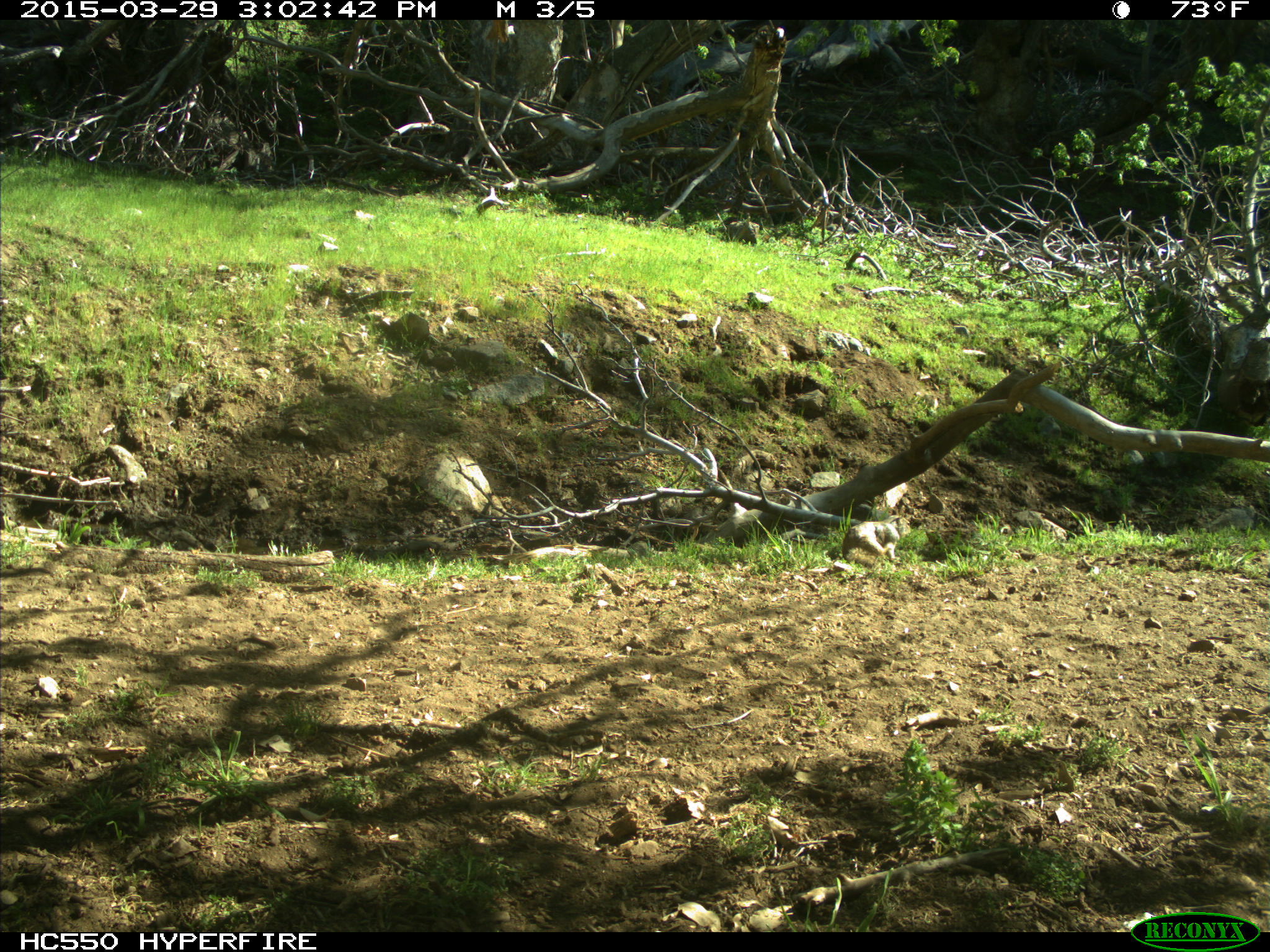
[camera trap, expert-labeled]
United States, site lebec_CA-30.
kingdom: Animalia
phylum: Chordata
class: Mammalia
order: Rodentia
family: Sciuridae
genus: Otospermophilus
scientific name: Otospermophilus beecheyi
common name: california ground squirrel